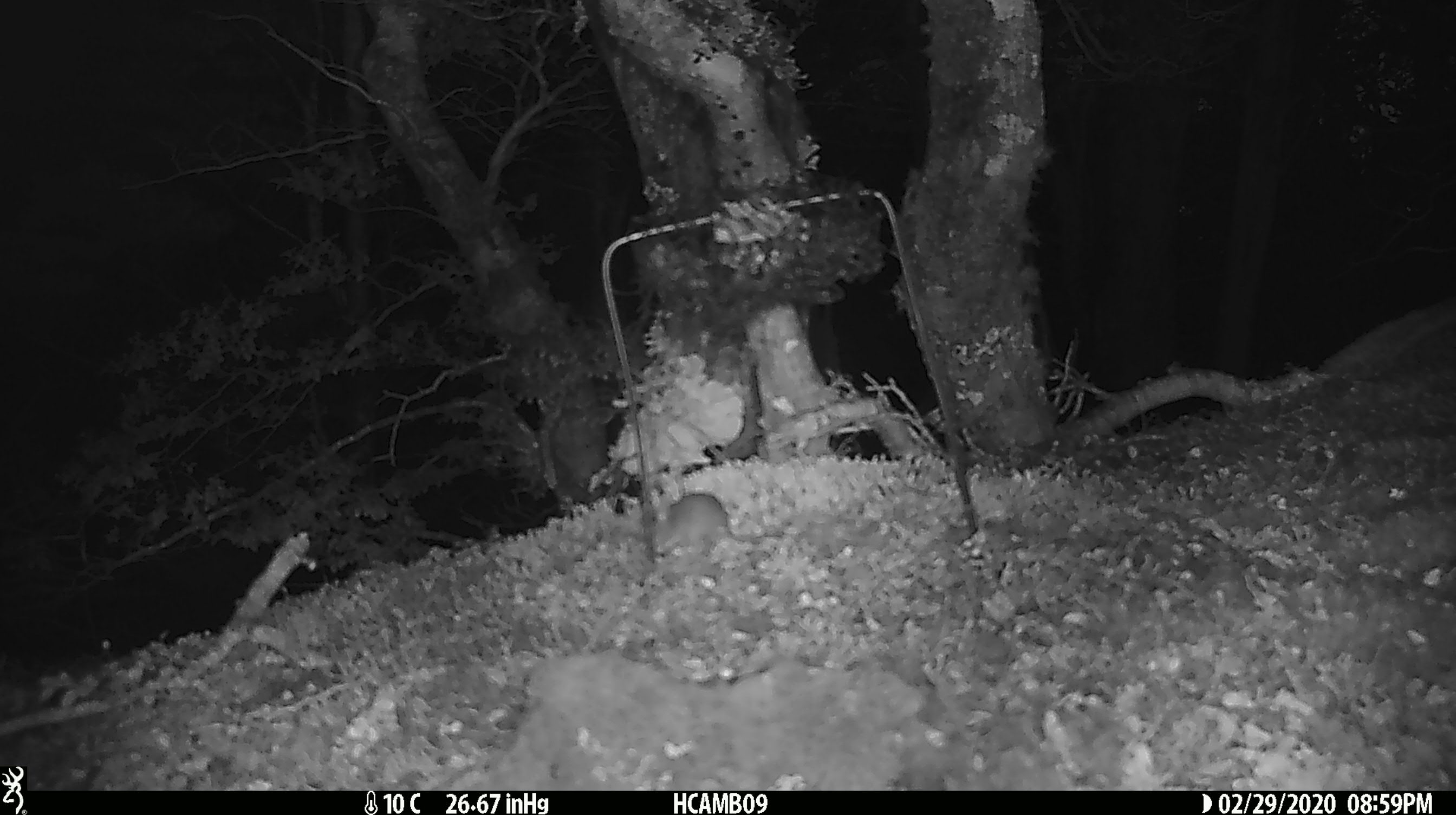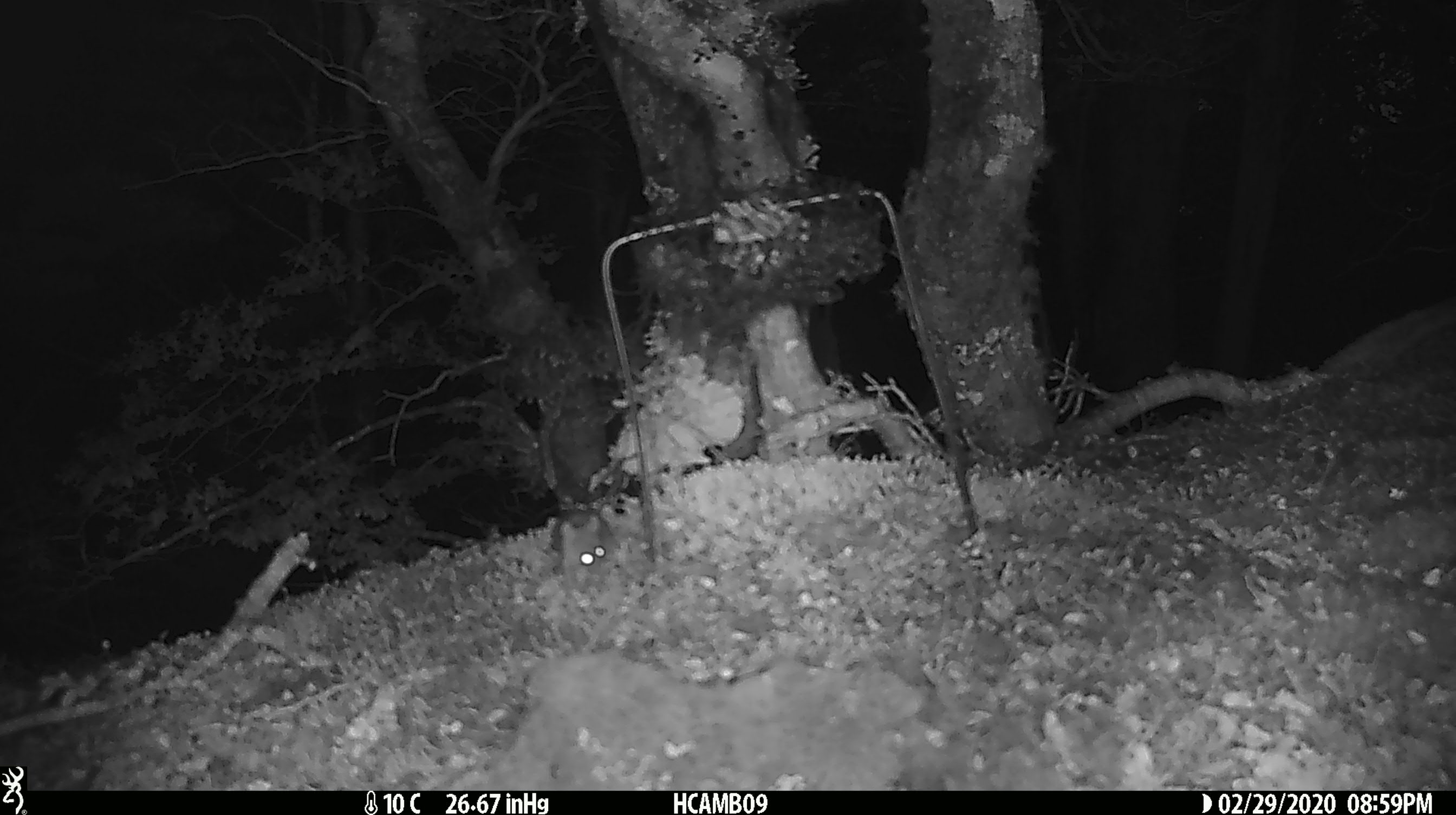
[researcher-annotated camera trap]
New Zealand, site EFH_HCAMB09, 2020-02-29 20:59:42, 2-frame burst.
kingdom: Animalia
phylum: Chordata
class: Mammalia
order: Rodentia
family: Muridae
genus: Mus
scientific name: Mus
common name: mouse